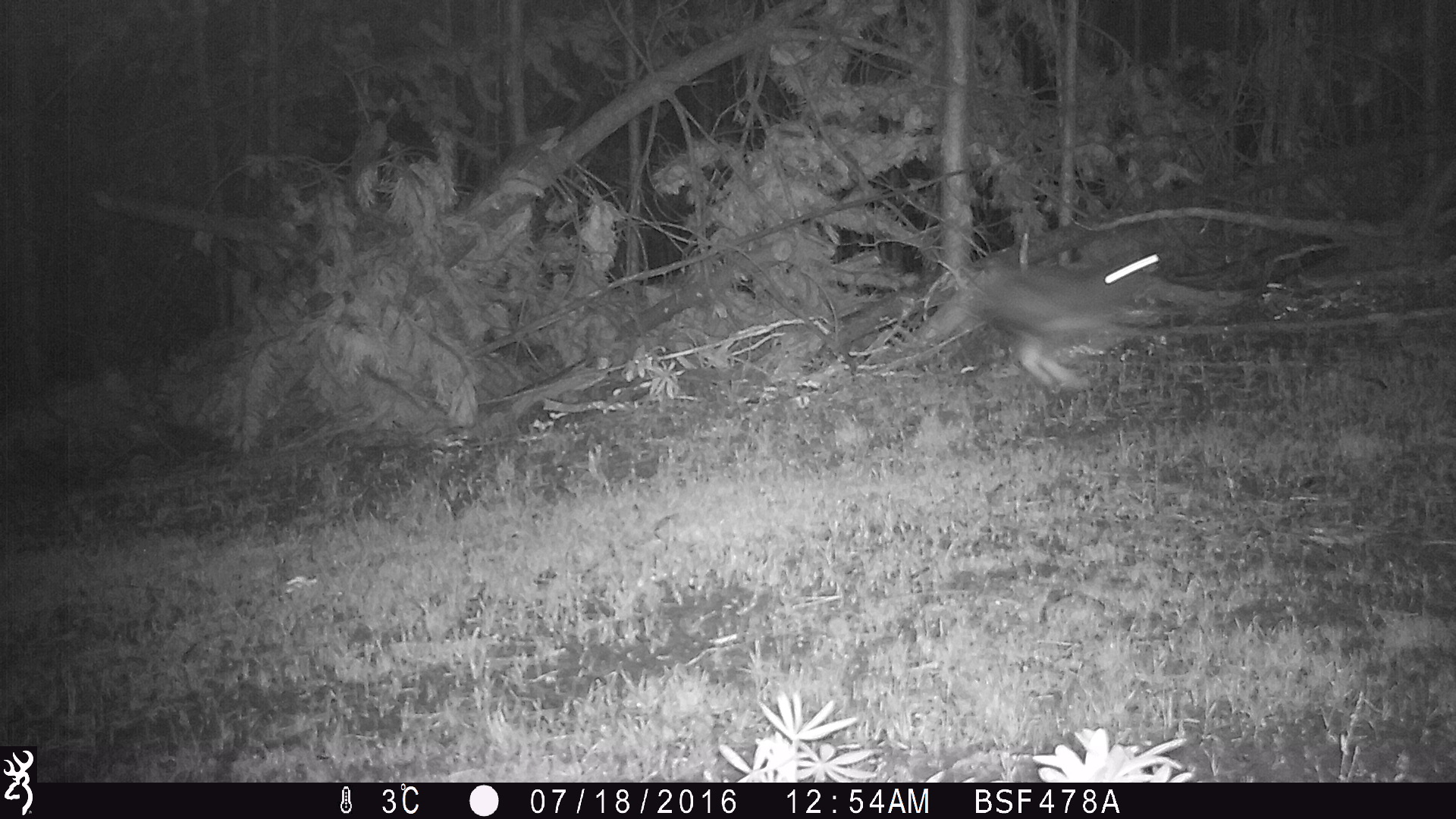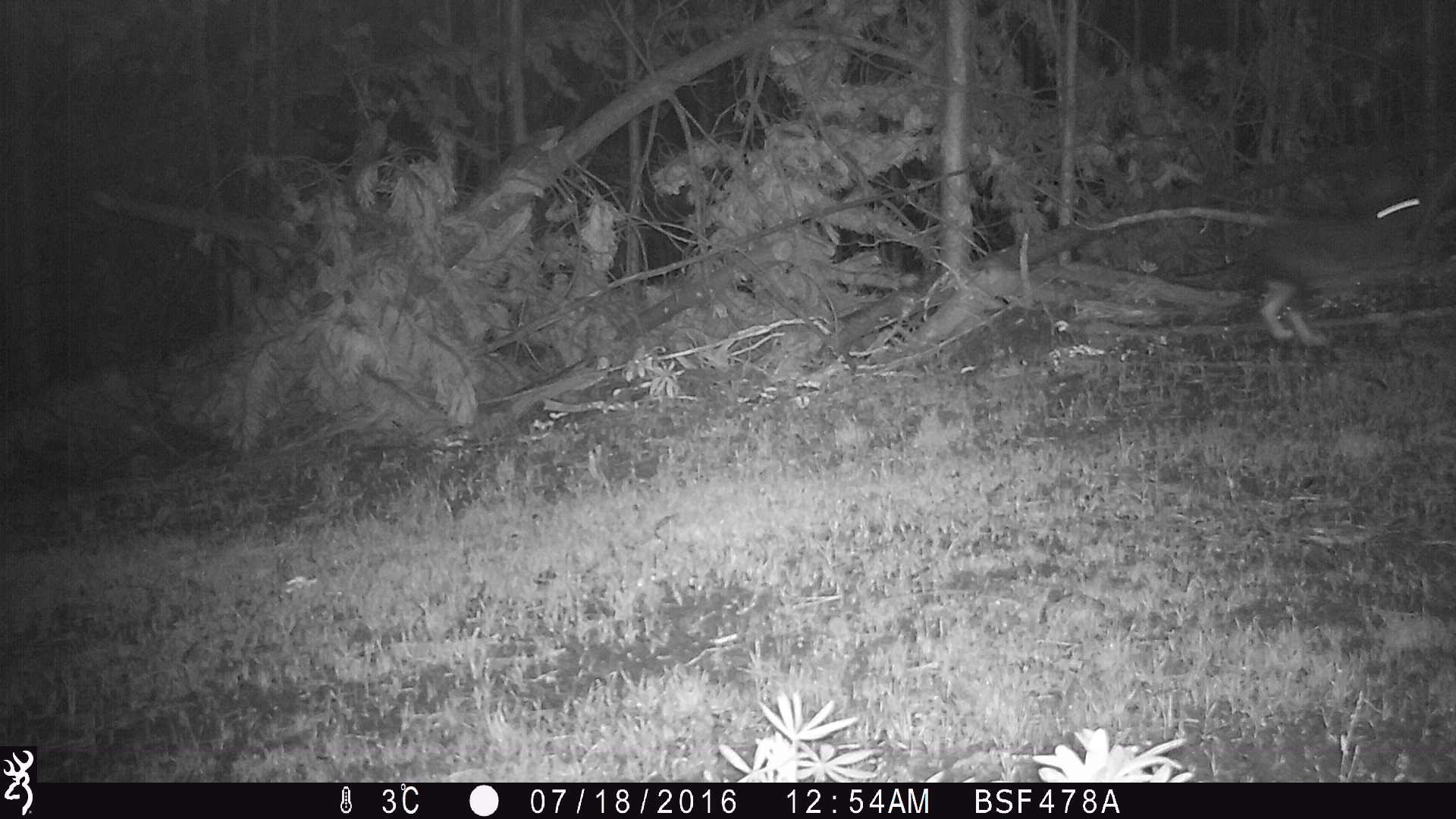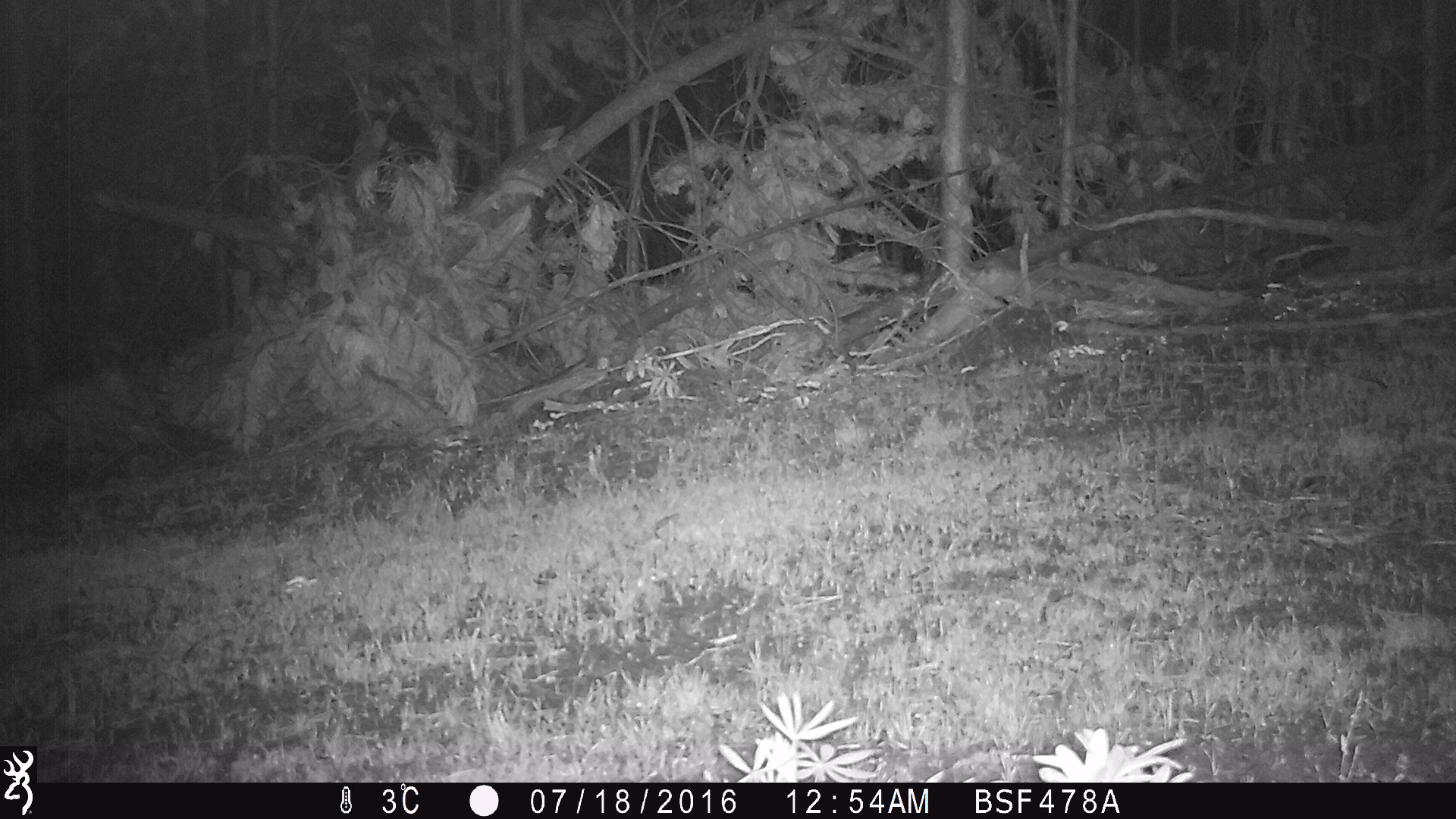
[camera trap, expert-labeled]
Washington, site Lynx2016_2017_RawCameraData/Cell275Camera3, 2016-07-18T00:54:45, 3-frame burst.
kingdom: Animalia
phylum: Chordata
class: Mammalia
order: Lagomorpha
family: Leporidae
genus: Lepus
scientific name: Lepus americanus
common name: snowshoe hare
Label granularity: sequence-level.